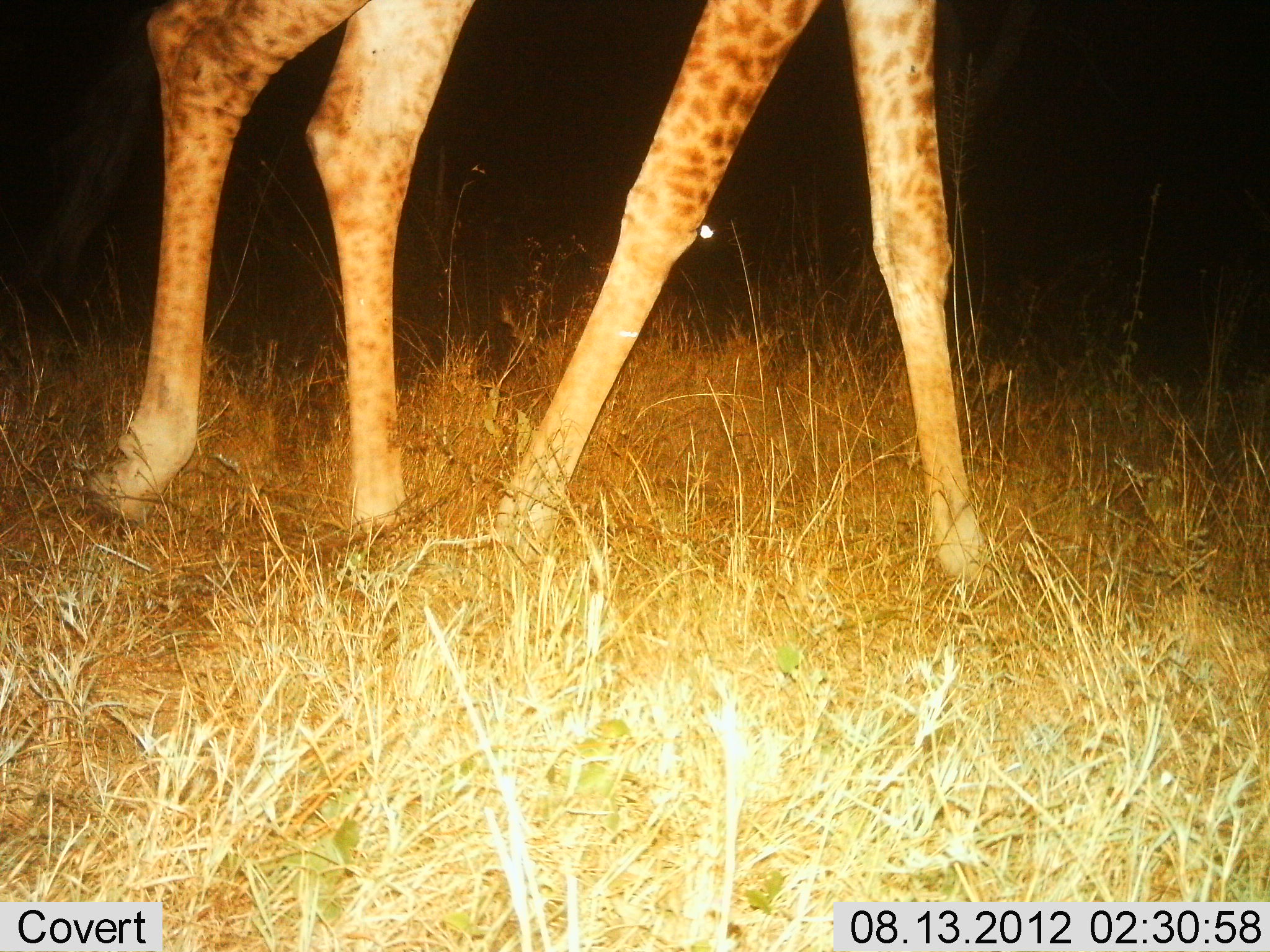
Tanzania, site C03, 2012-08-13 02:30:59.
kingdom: Animalia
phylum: Chordata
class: Mammalia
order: Artiodactyla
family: Giraffidae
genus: Giraffa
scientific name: Giraffa camelopardalis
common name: giraffe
Giraffe (Giraffa camelopardalis), count 1. Behavior (volunteer vote fractions): standing 20%, resting 0%, moving 80%, interacting 0%. Young present (vote fraction): 0%. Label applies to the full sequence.